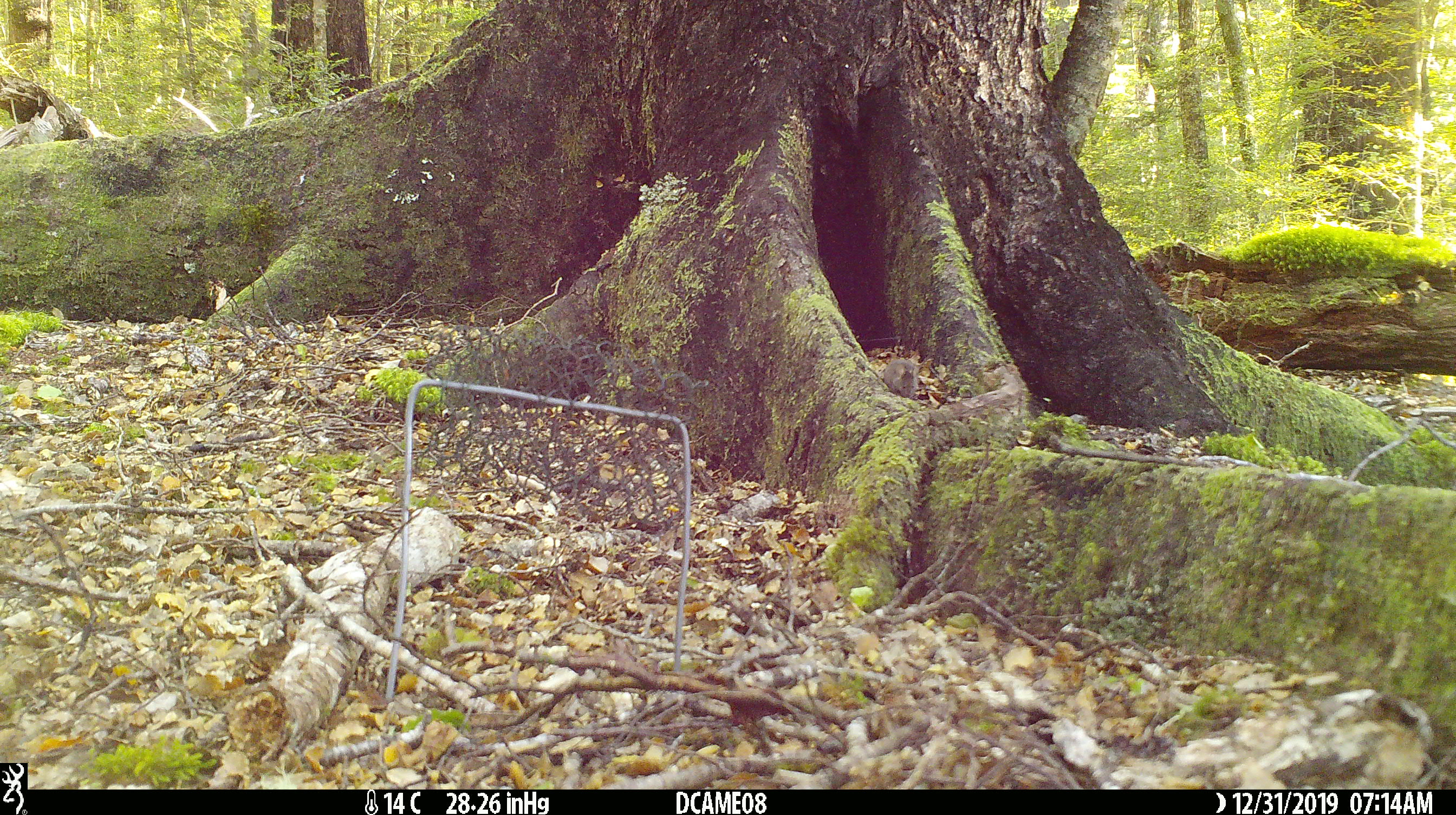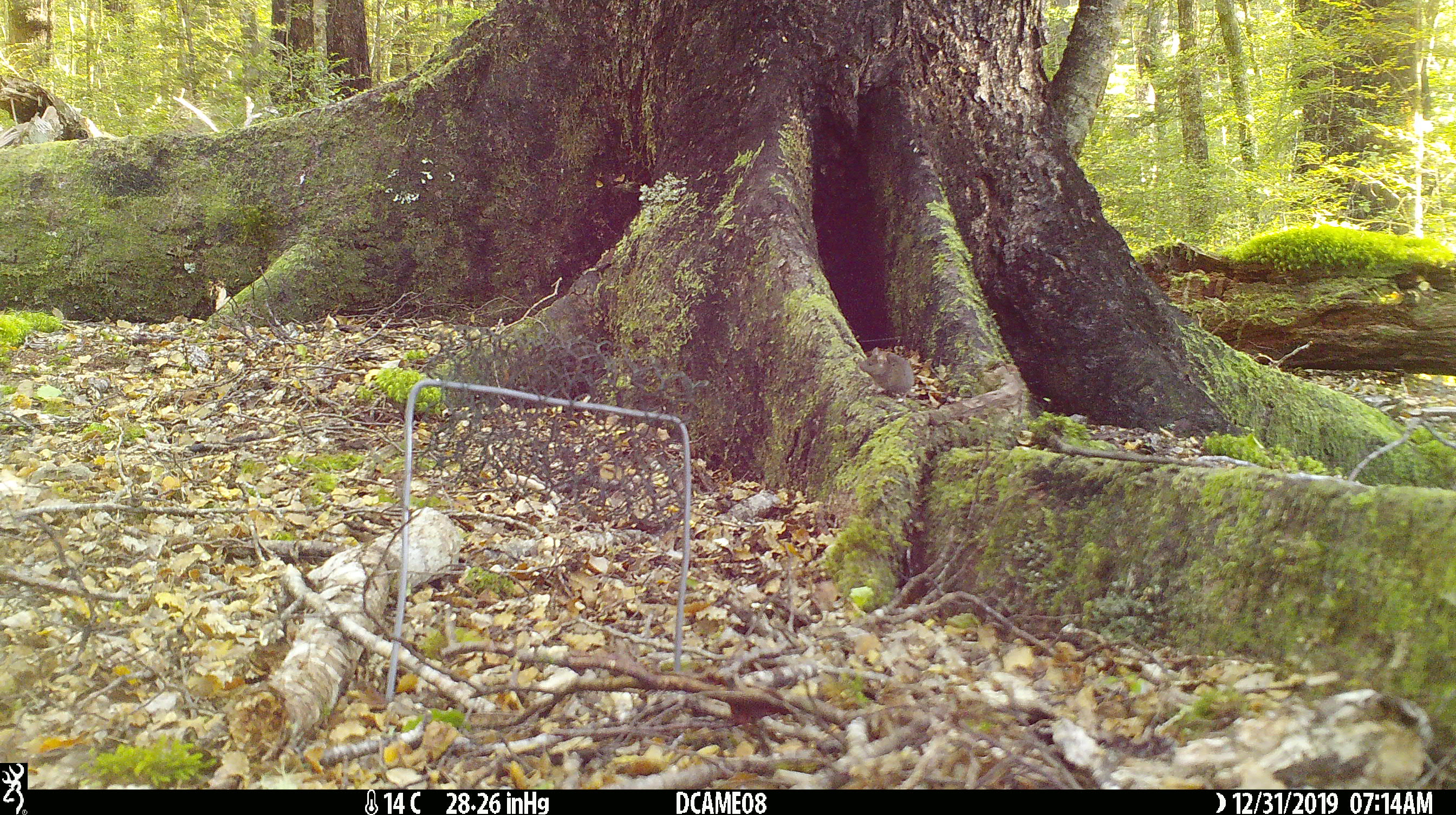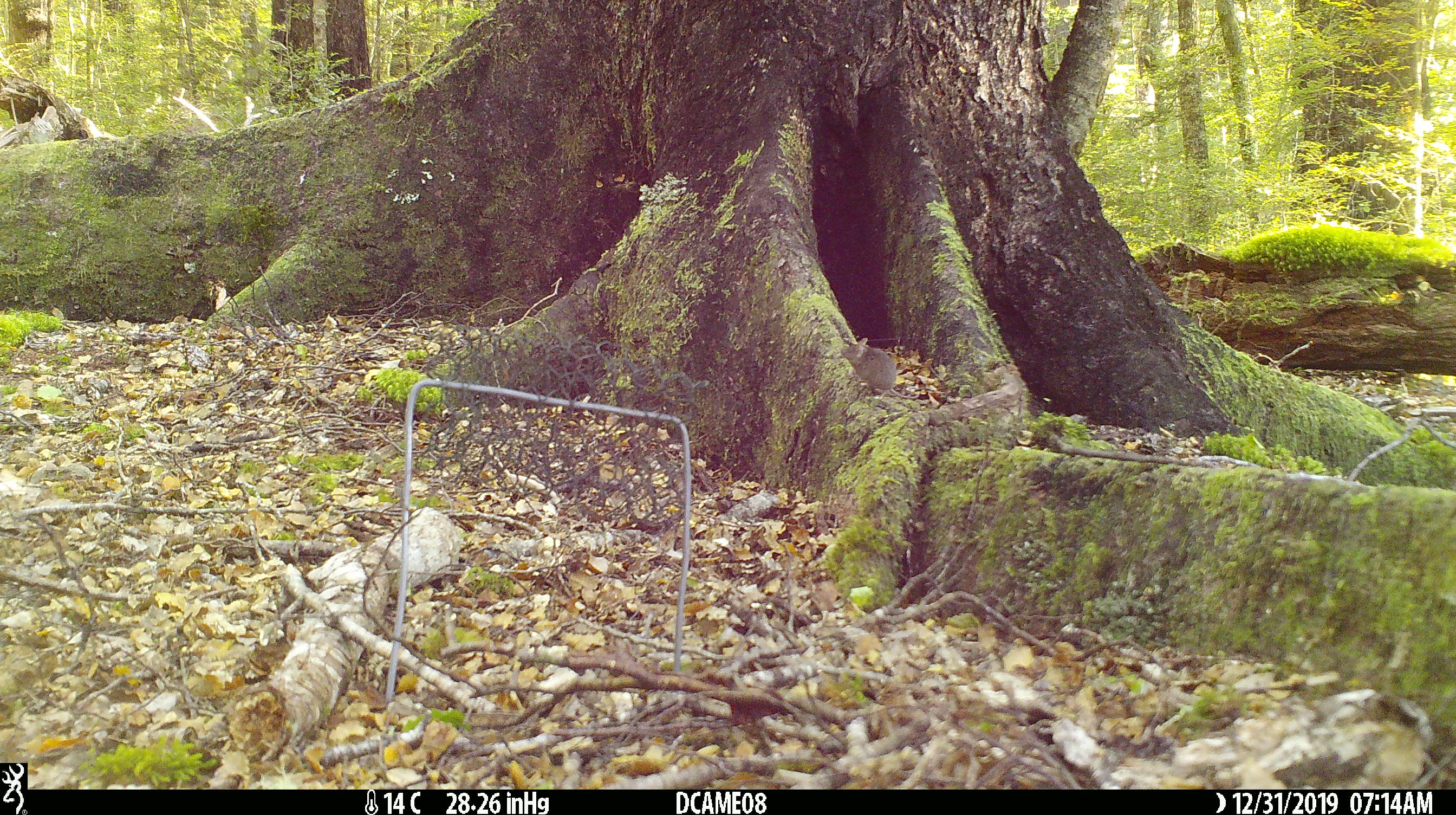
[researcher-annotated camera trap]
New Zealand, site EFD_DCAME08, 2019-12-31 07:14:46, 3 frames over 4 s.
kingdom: Animalia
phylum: Chordata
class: Mammalia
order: Rodentia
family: Muridae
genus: Mus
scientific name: Mus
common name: mouse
Mouse (Mus).